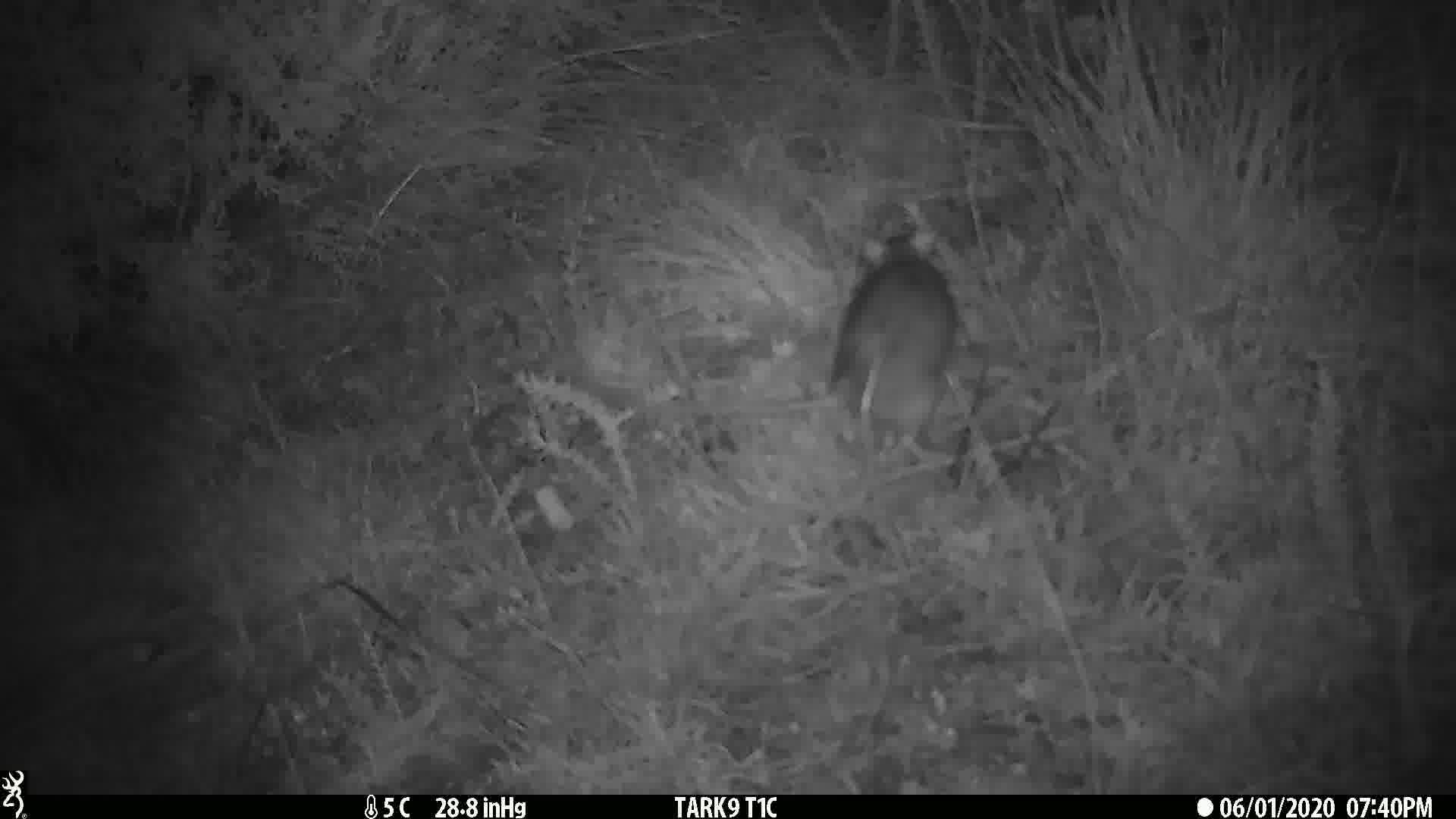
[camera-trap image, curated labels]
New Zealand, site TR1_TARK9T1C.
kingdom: Animalia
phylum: Chordata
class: Mammalia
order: Rodentia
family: Muridae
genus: Rattus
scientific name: Rattus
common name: rat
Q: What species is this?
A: Rat (Rattus).